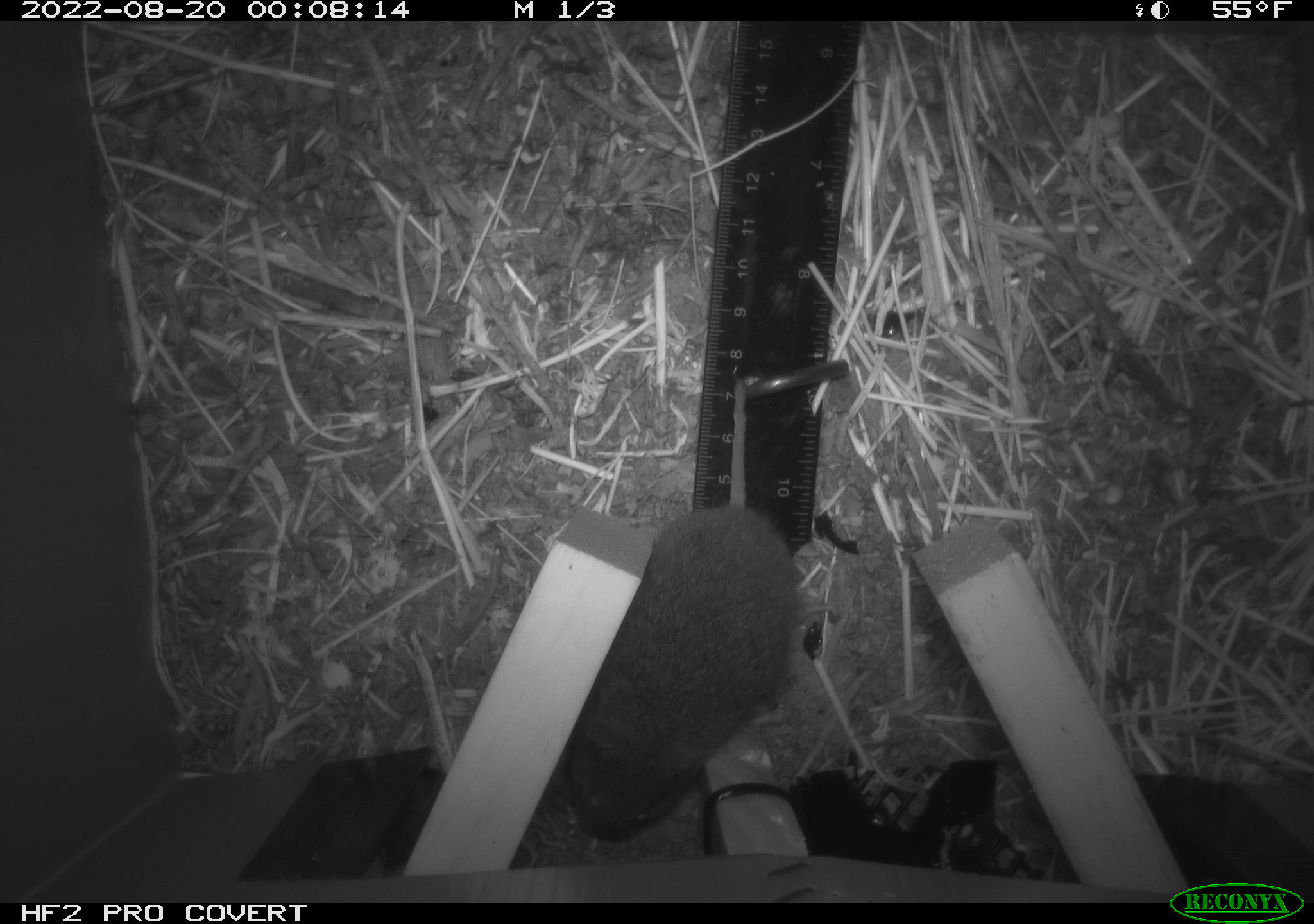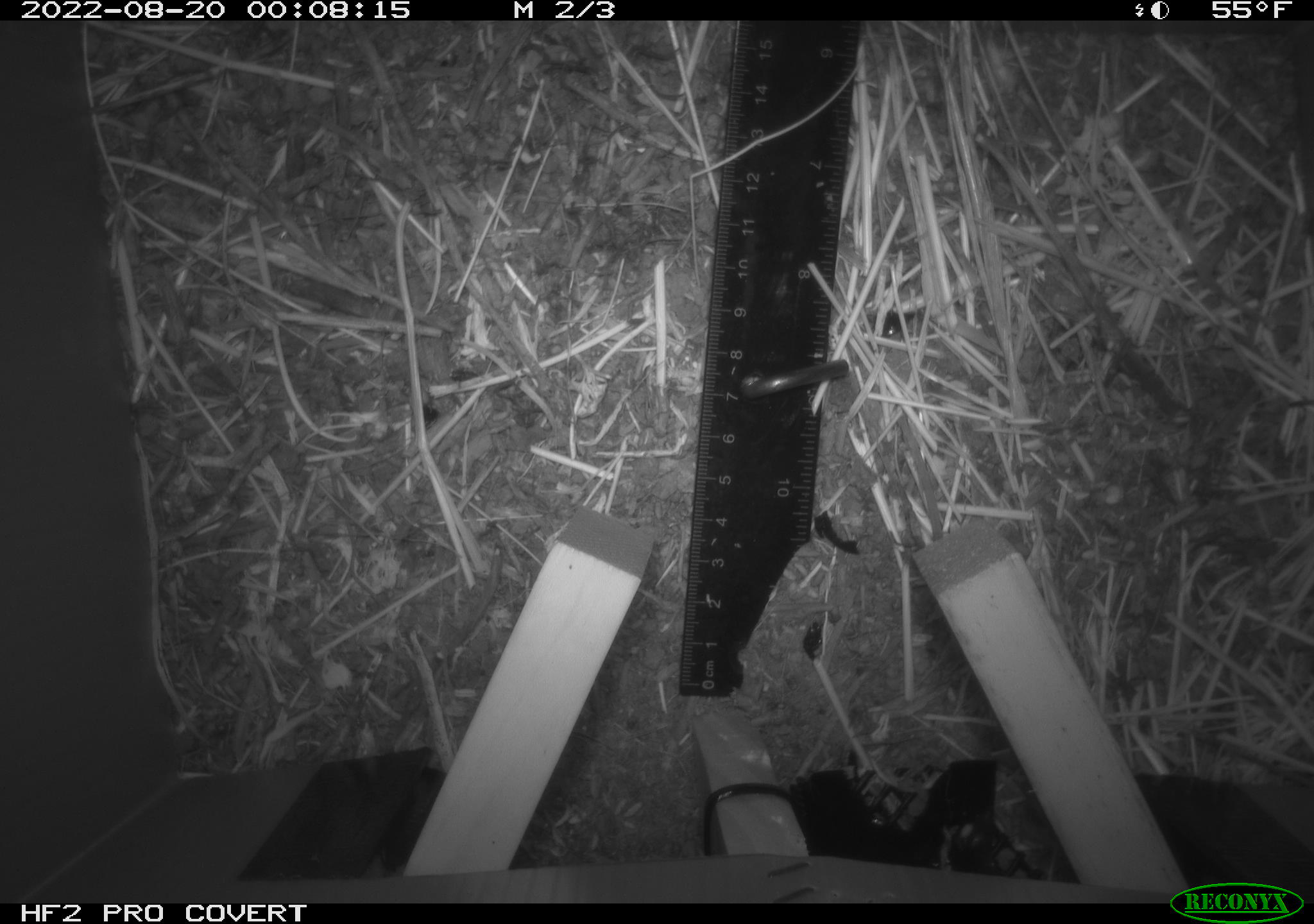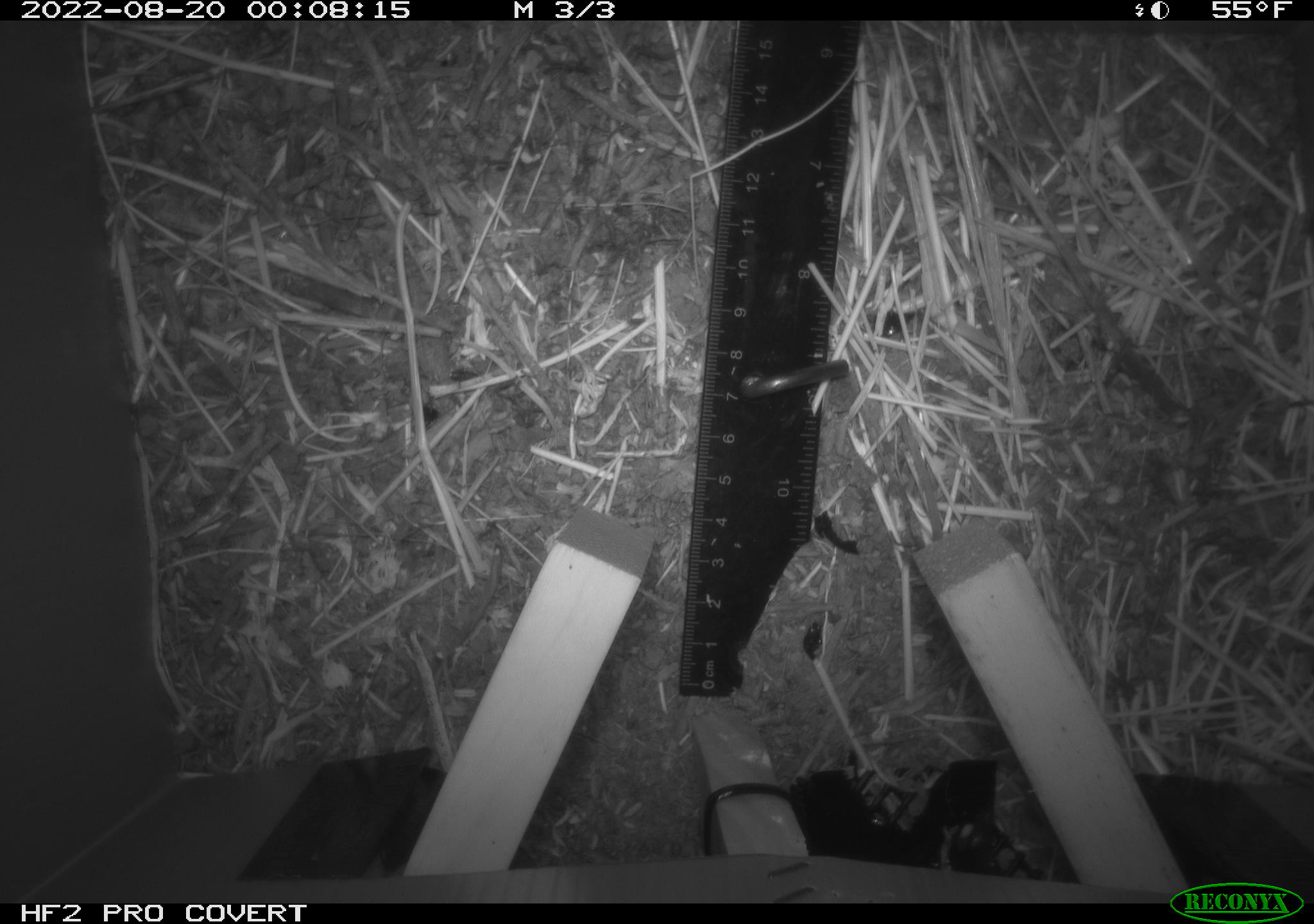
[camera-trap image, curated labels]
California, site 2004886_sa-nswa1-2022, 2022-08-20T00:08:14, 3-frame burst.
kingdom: Animalia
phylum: Chordata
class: Mammalia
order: Rodentia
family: Cricetidae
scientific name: Cricetidae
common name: hamsters, voles, lemmings, and allies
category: cricetidae family